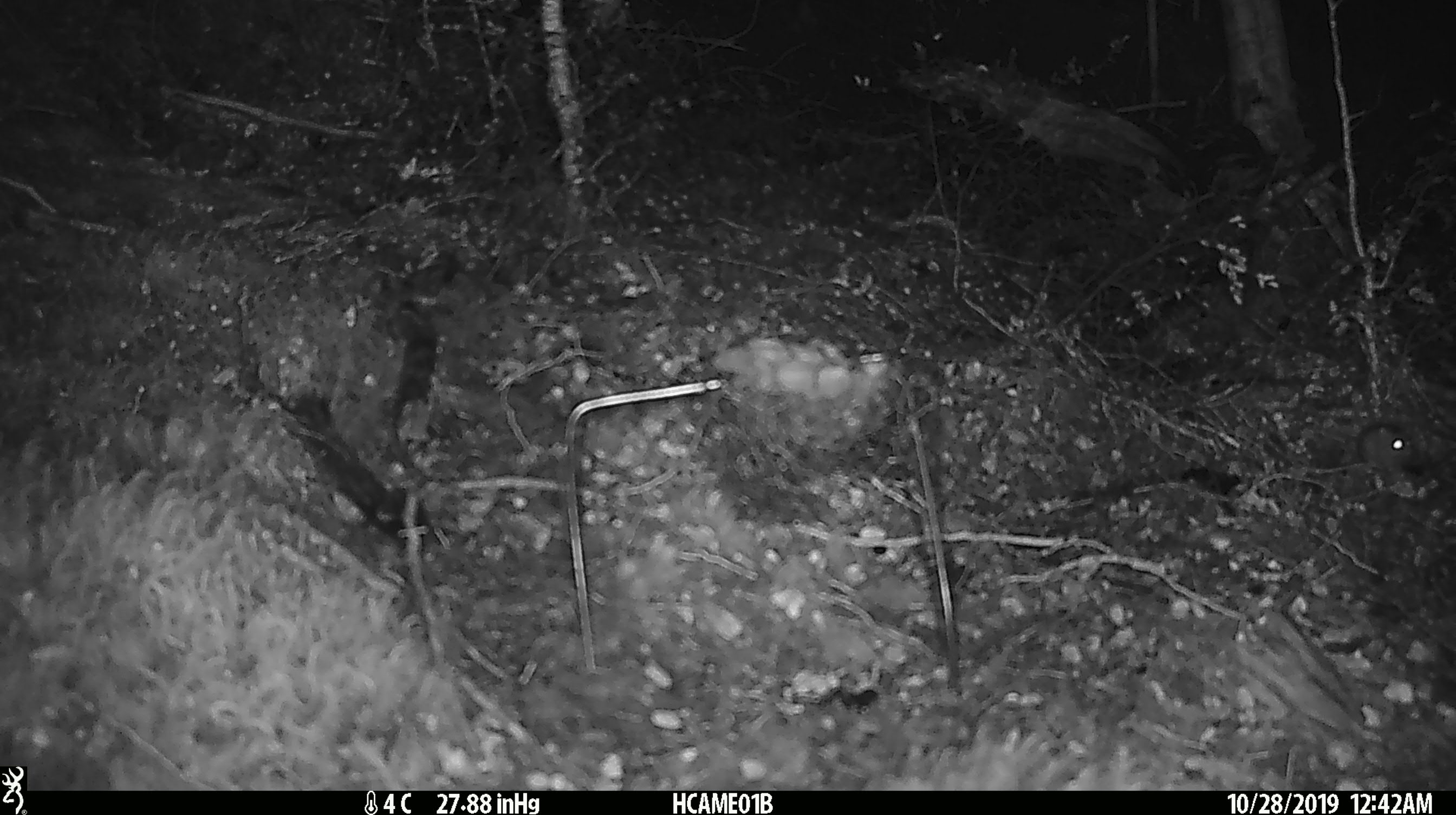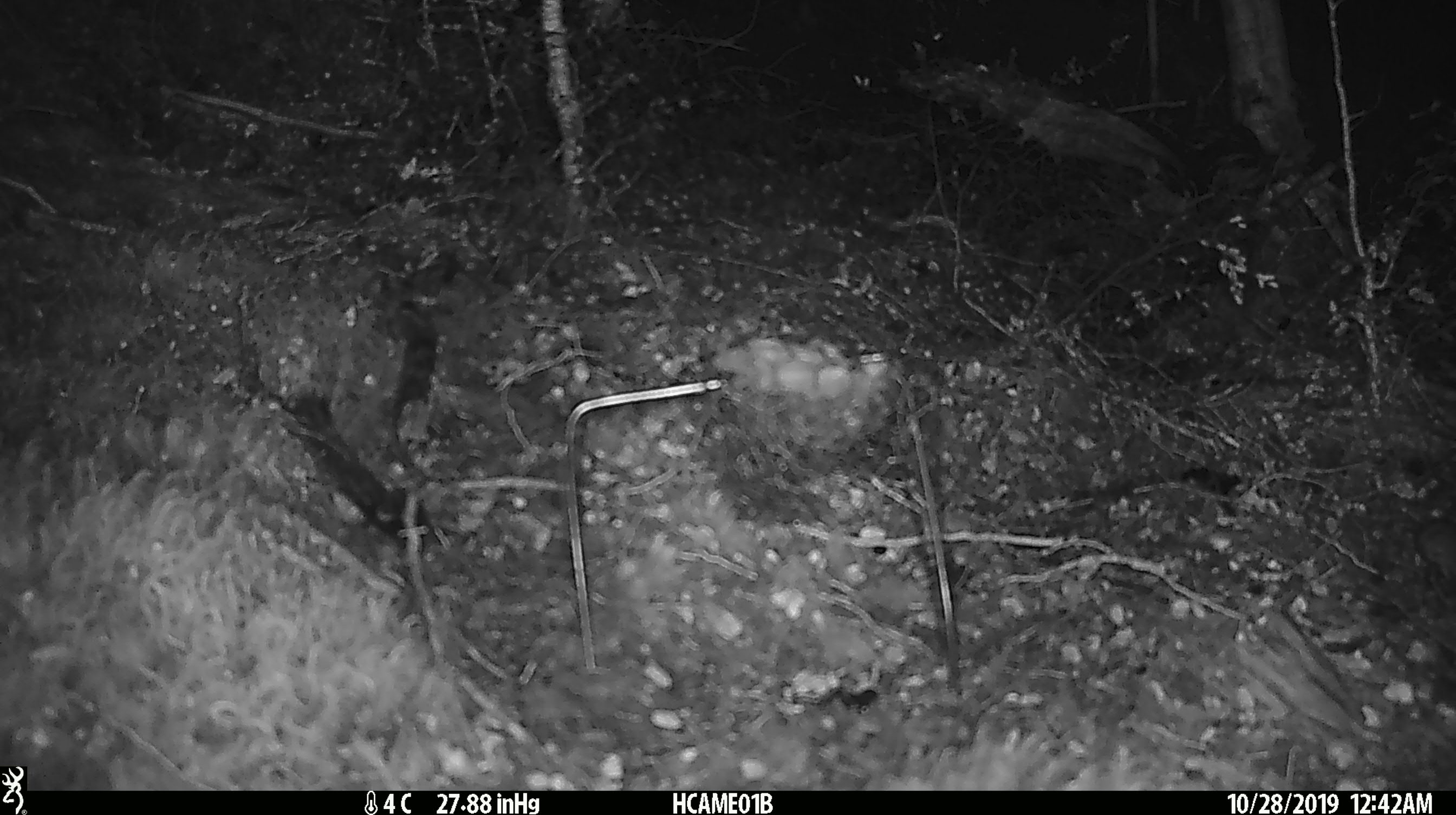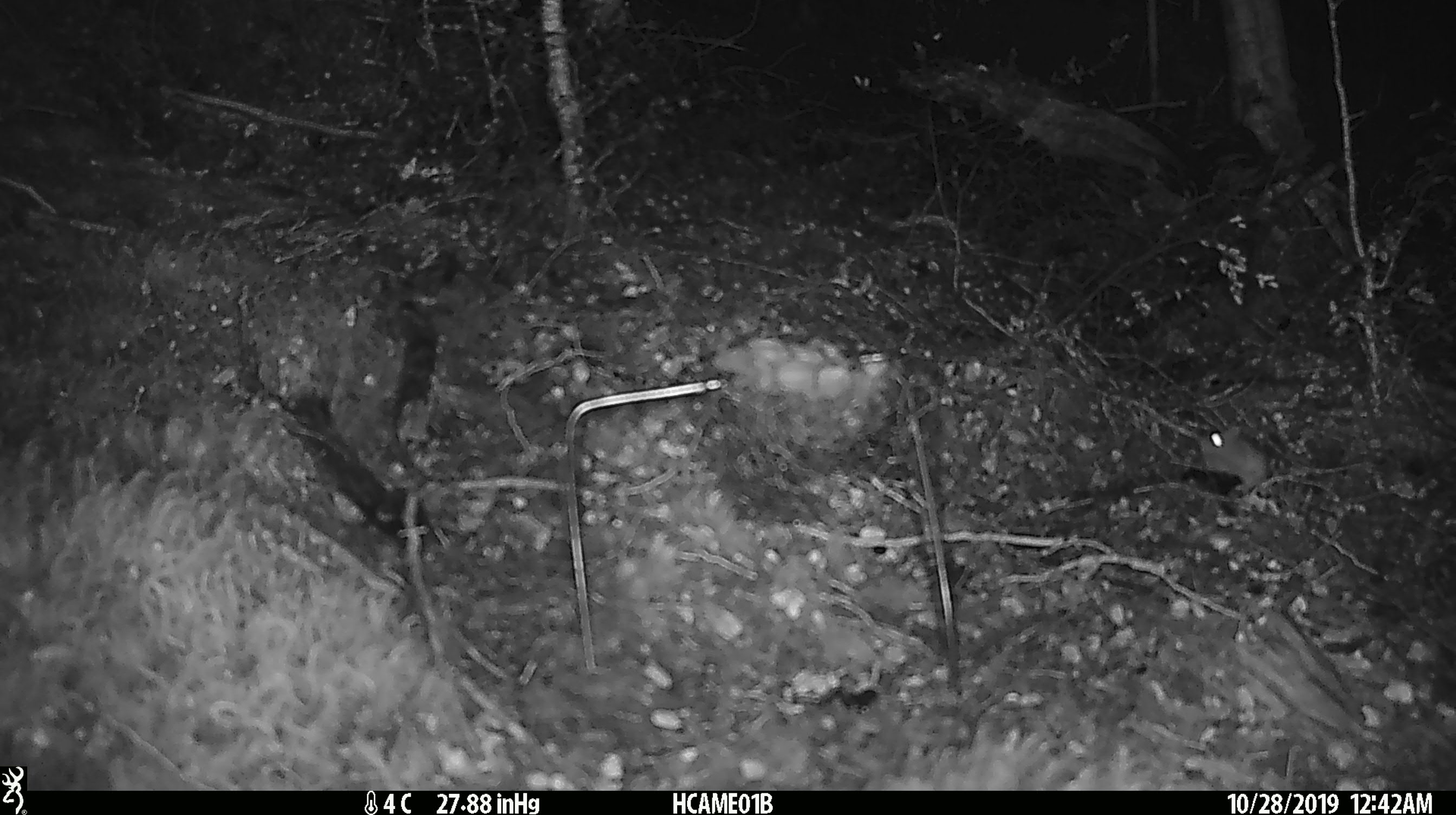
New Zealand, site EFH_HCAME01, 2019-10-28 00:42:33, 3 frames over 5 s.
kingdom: Animalia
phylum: Chordata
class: Mammalia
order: Rodentia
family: Muridae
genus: Mus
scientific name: Mus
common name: mouse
Mouse (Mus).